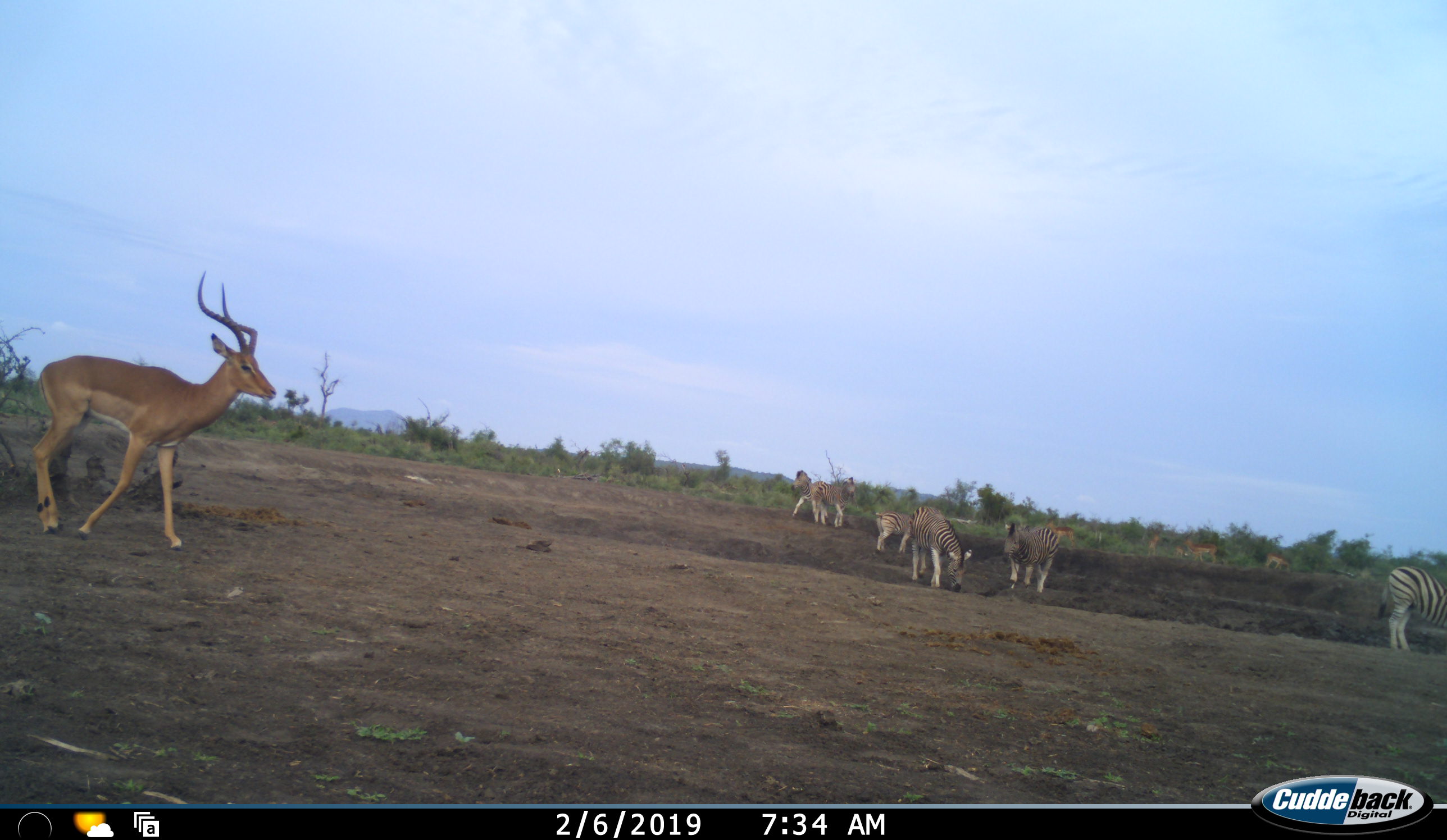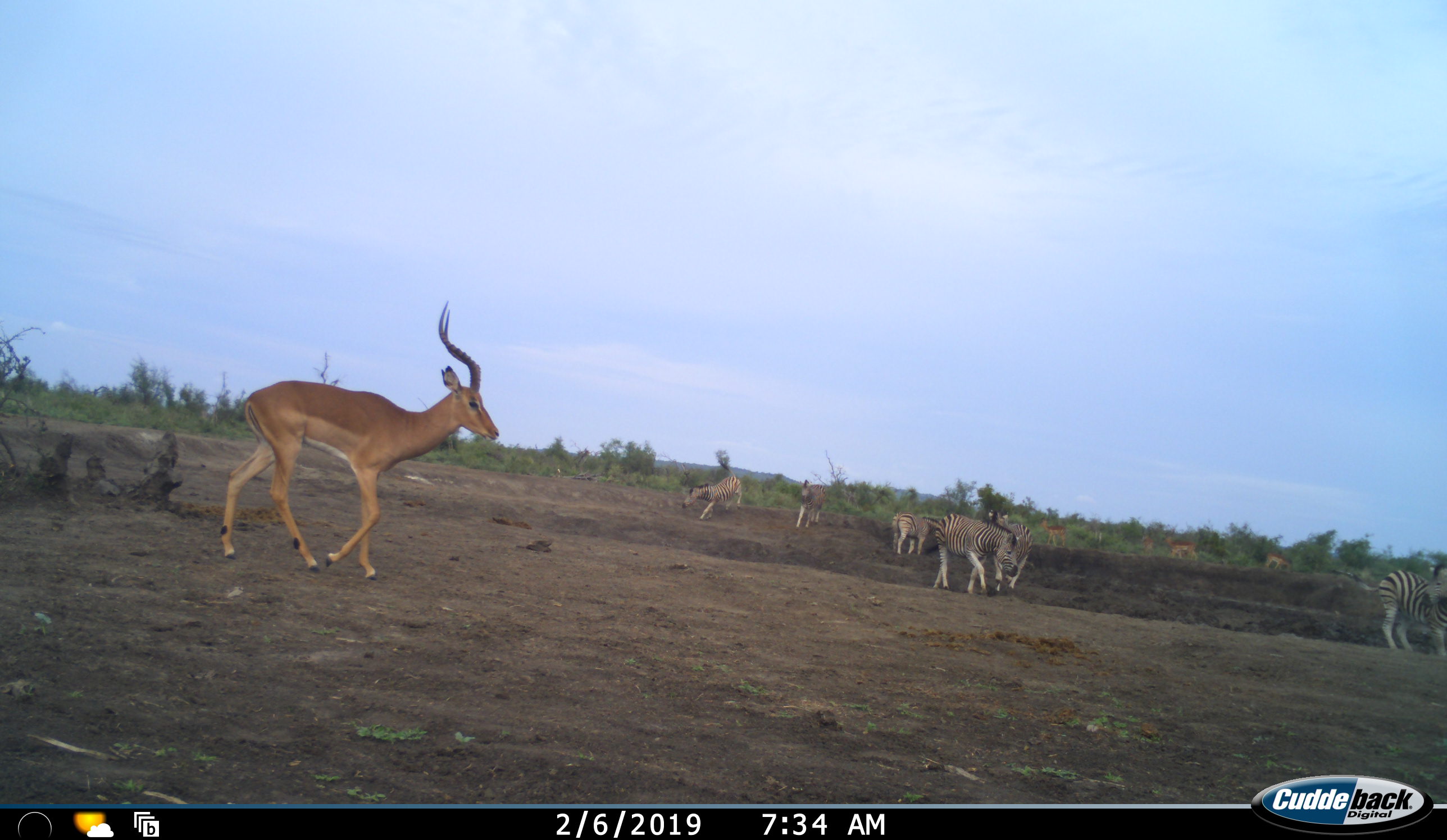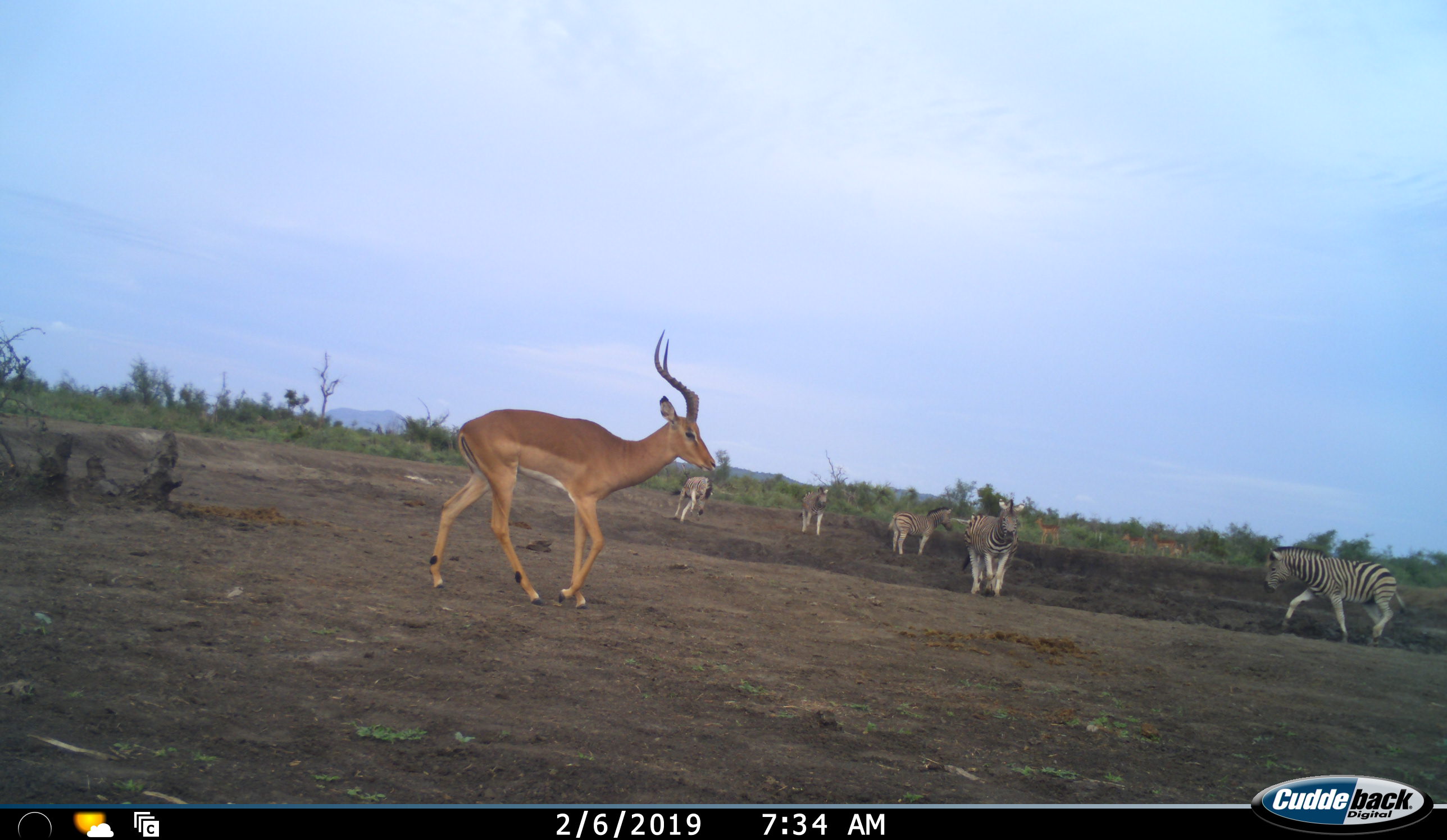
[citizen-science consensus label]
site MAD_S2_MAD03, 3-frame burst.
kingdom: Animalia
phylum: Chordata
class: Mammalia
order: Artiodactyla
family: Bovidae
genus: Aepyceros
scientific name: Aepyceros melampus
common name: impala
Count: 6.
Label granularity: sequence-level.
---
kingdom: Animalia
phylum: Chordata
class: Mammalia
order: Perissodactyla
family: Equidae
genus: Equus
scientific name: Equus quagga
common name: plains zebra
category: zebraplains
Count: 6.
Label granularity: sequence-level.